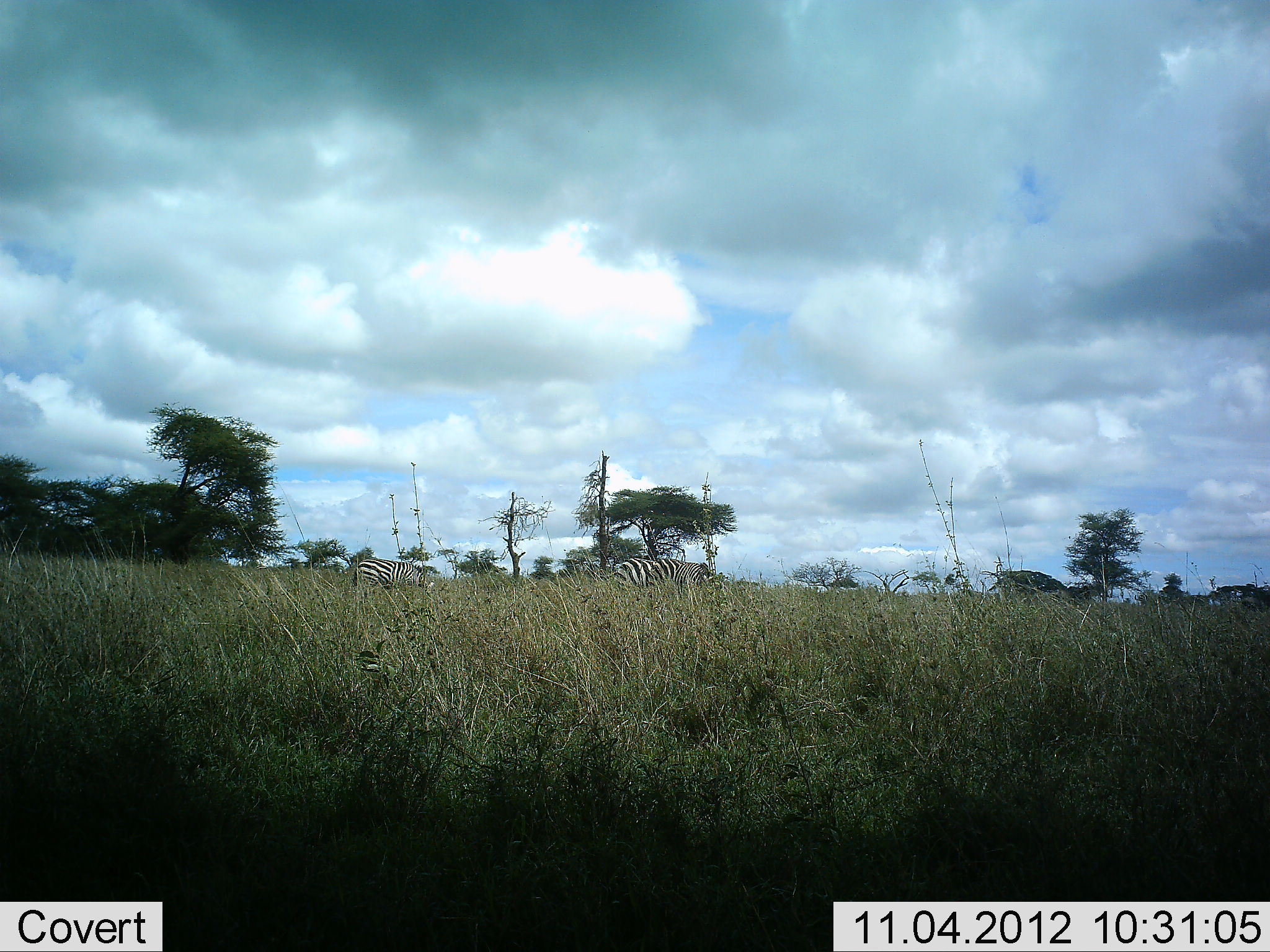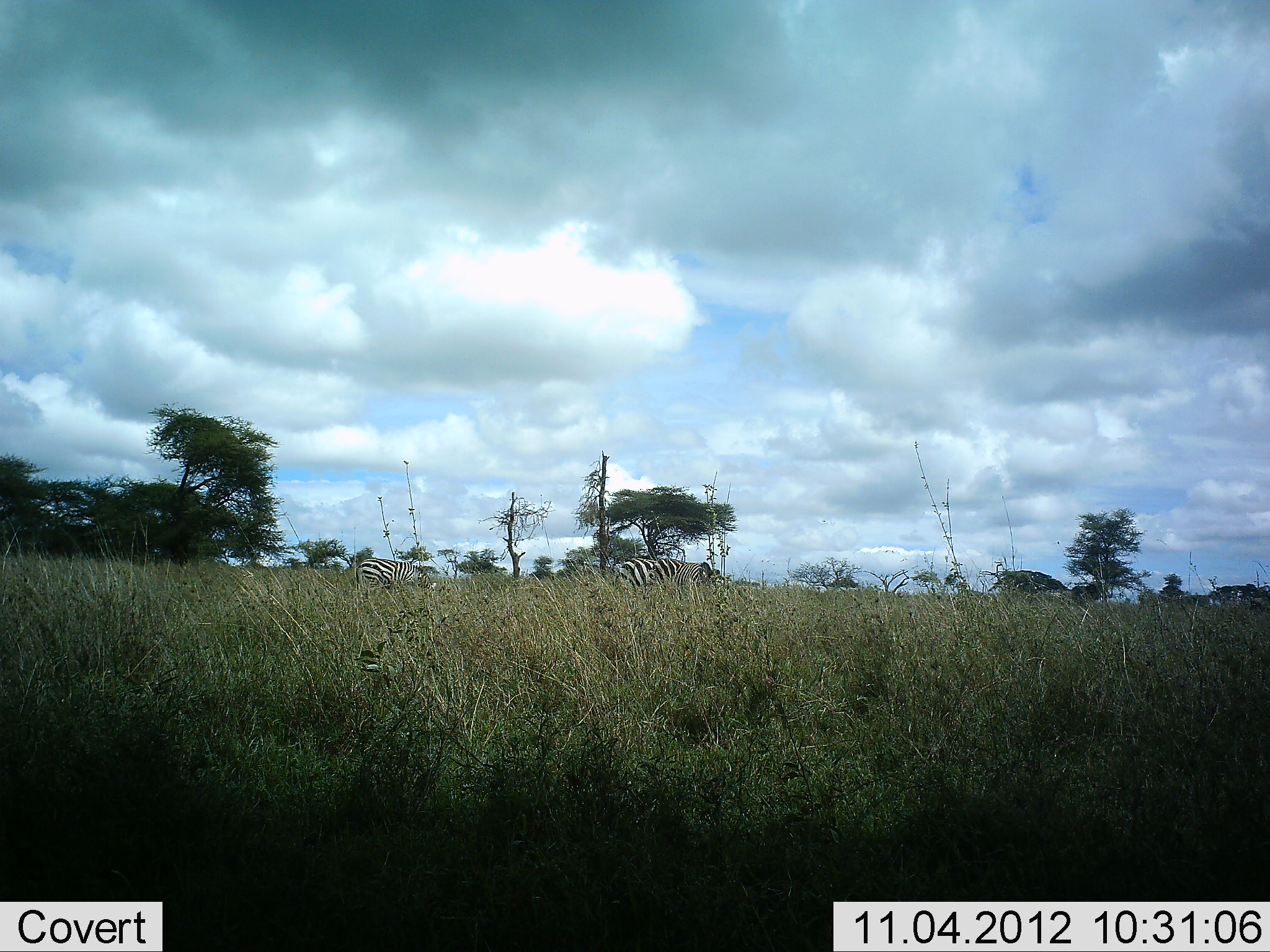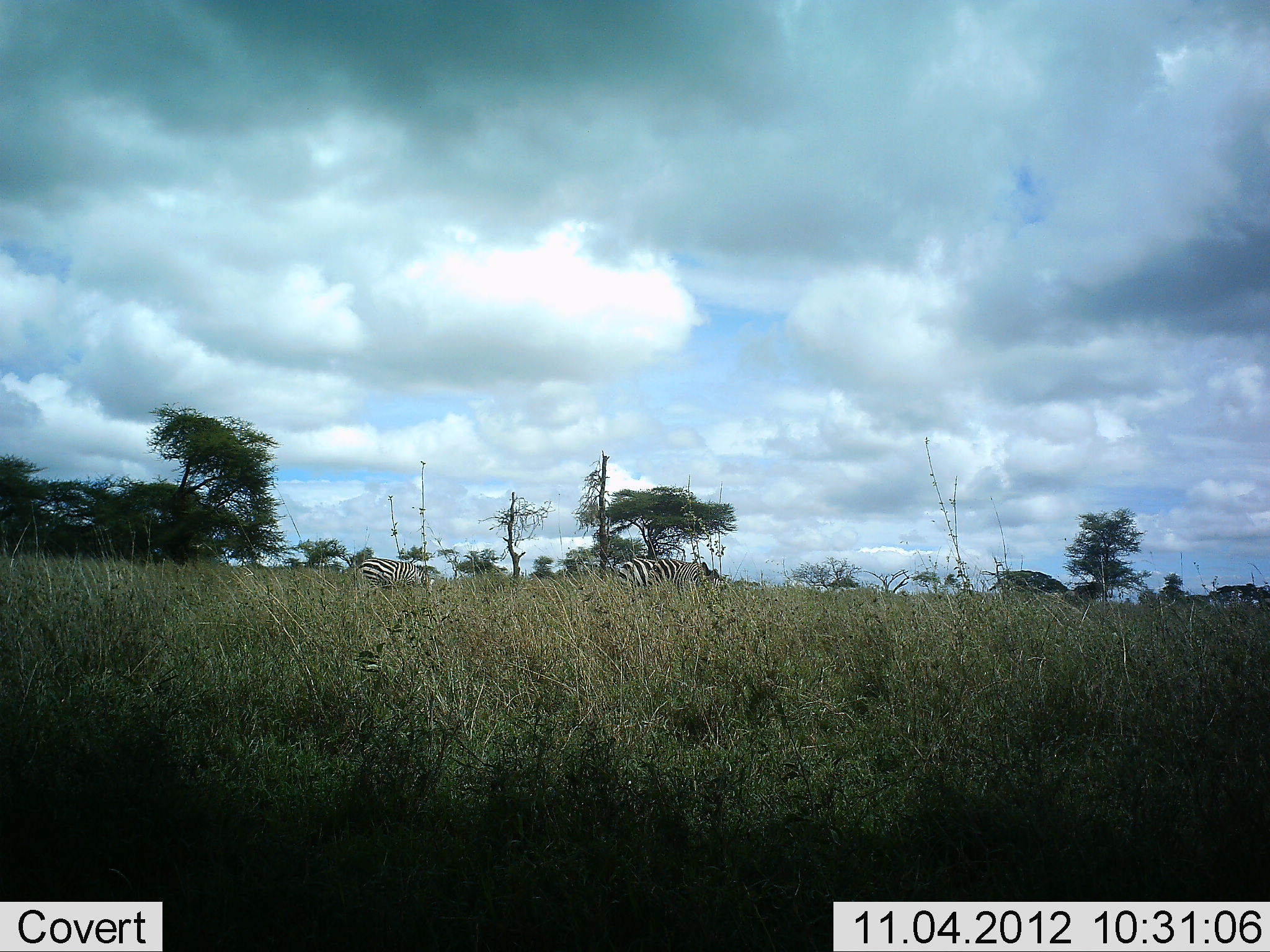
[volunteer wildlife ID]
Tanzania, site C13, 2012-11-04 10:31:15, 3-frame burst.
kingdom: Animalia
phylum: Chordata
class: Mammalia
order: Perissodactyla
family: Equidae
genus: Equus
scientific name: Equus quagga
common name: plains zebra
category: zebra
Zebra (plains zebra) (Equus quagga), count 2. Behavior (volunteer vote fractions): standing 18%, resting 0%, moving 9%, interacting 0%. Young present (vote fraction): 0%. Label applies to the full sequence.